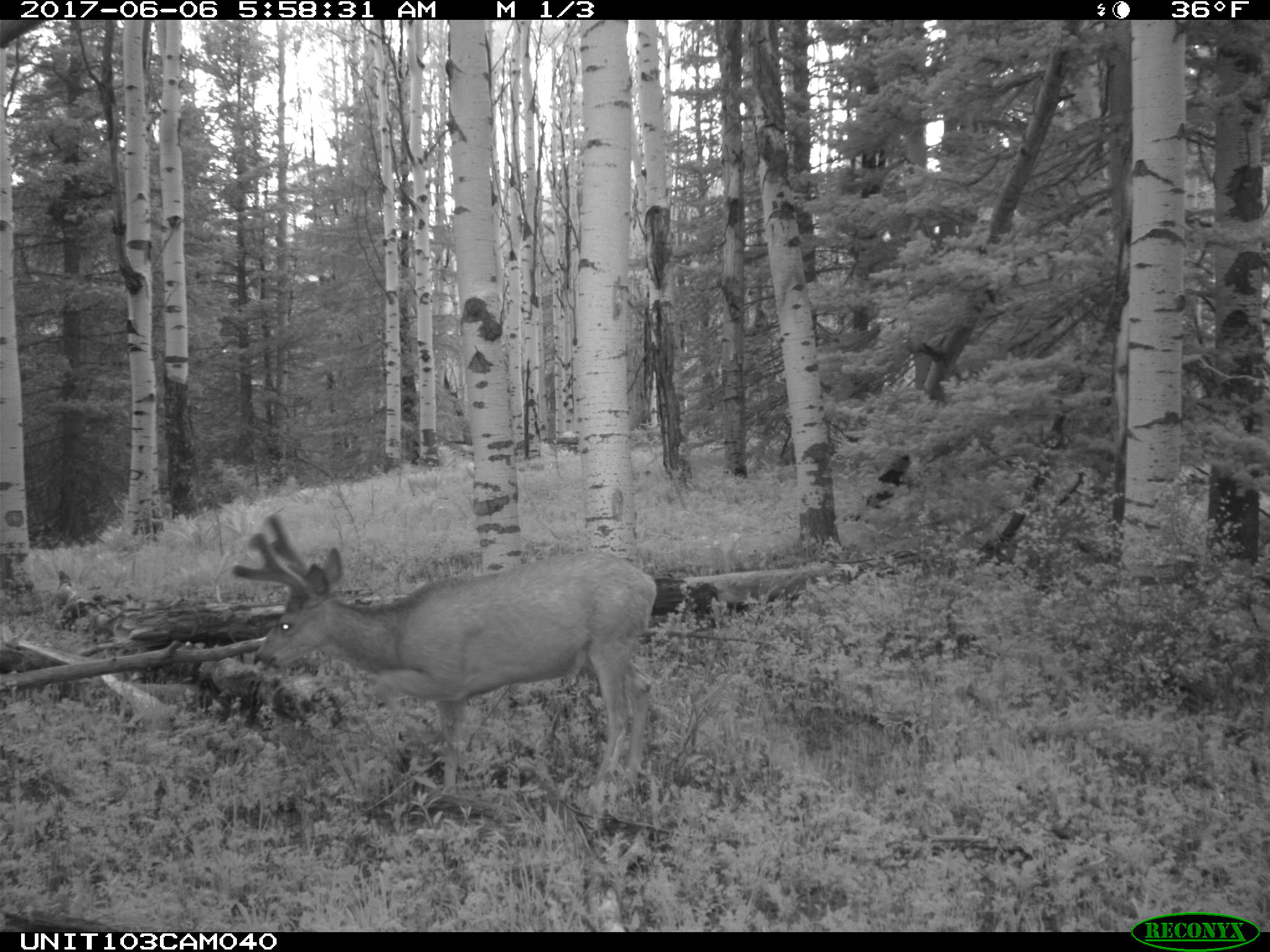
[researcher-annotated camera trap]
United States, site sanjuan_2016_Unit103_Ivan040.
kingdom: Animalia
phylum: Chordata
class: Mammalia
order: Artiodactyla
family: Cervidae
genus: Odocoileus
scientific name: Odocoileus hemionus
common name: mule deer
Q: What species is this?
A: Odocoileus hemionus (mule deer).